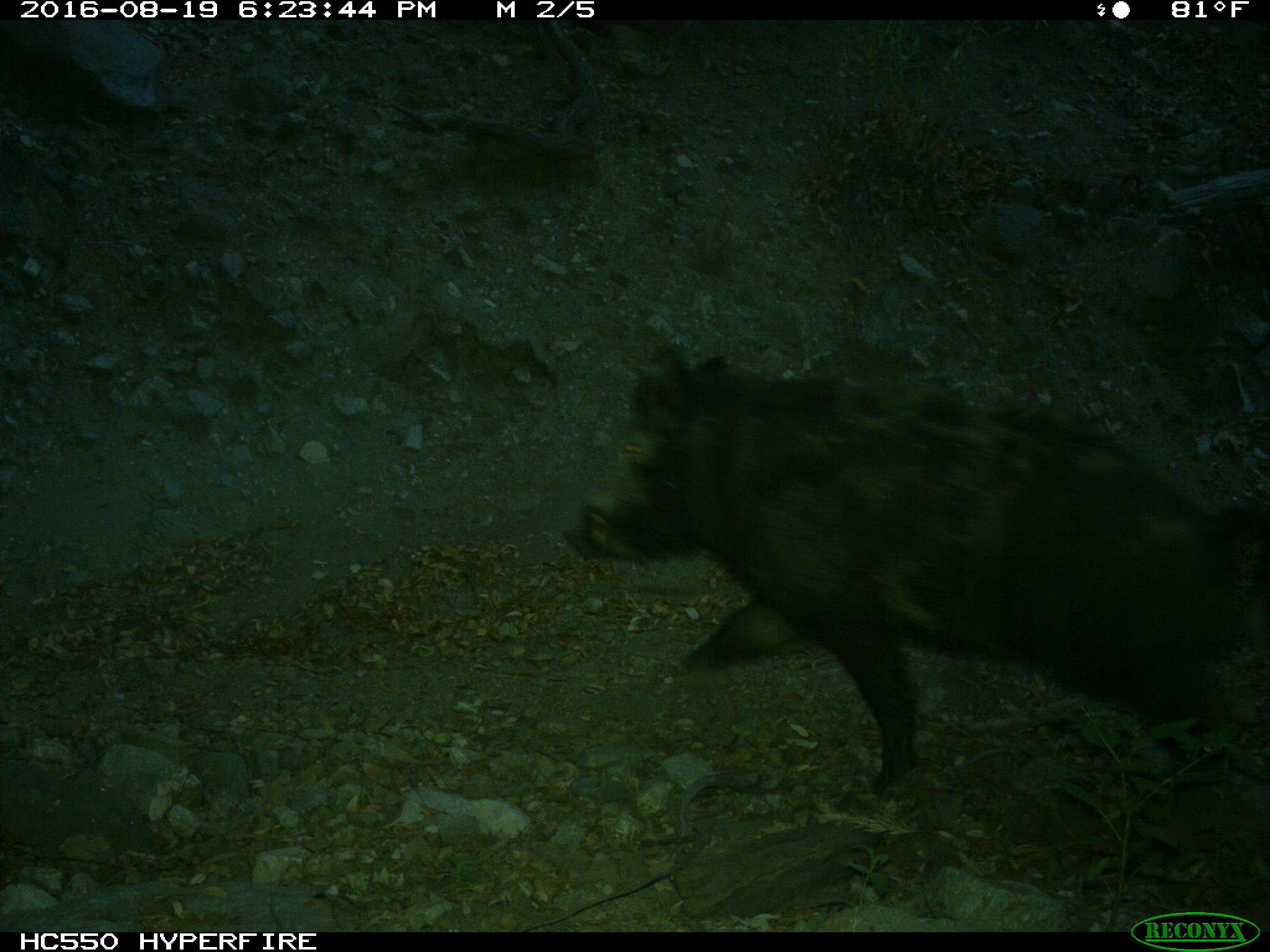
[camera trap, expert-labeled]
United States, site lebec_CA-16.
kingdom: Animalia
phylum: Chordata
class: Mammalia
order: Artiodactyla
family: Suidae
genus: Sus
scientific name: Sus scrofa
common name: wild boar